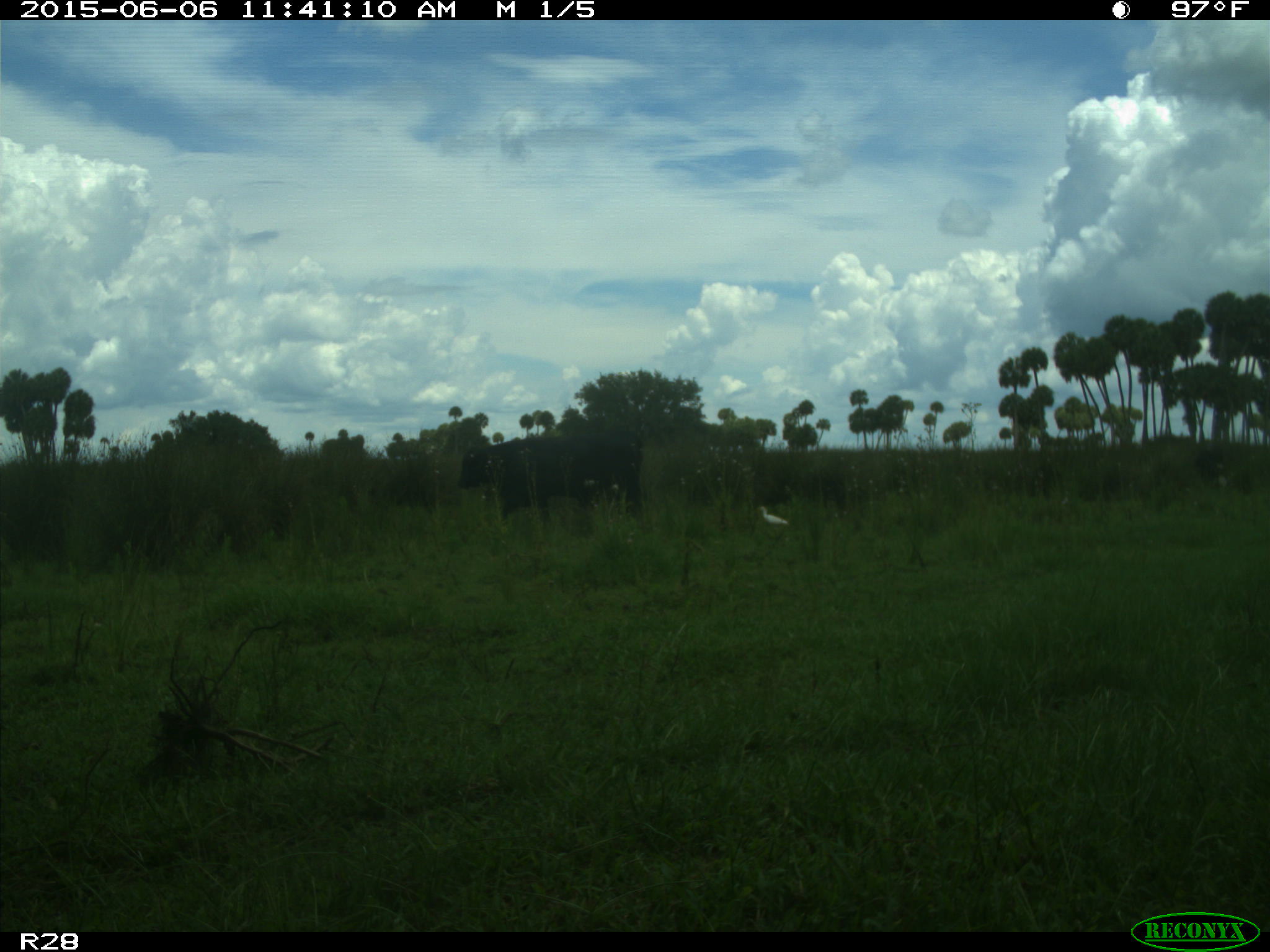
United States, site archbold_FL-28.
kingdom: Animalia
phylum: Chordata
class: Mammalia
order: Artiodactyla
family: Bovidae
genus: Bos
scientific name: Bos taurus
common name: domestic cow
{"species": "Bos taurus (domestic cow)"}